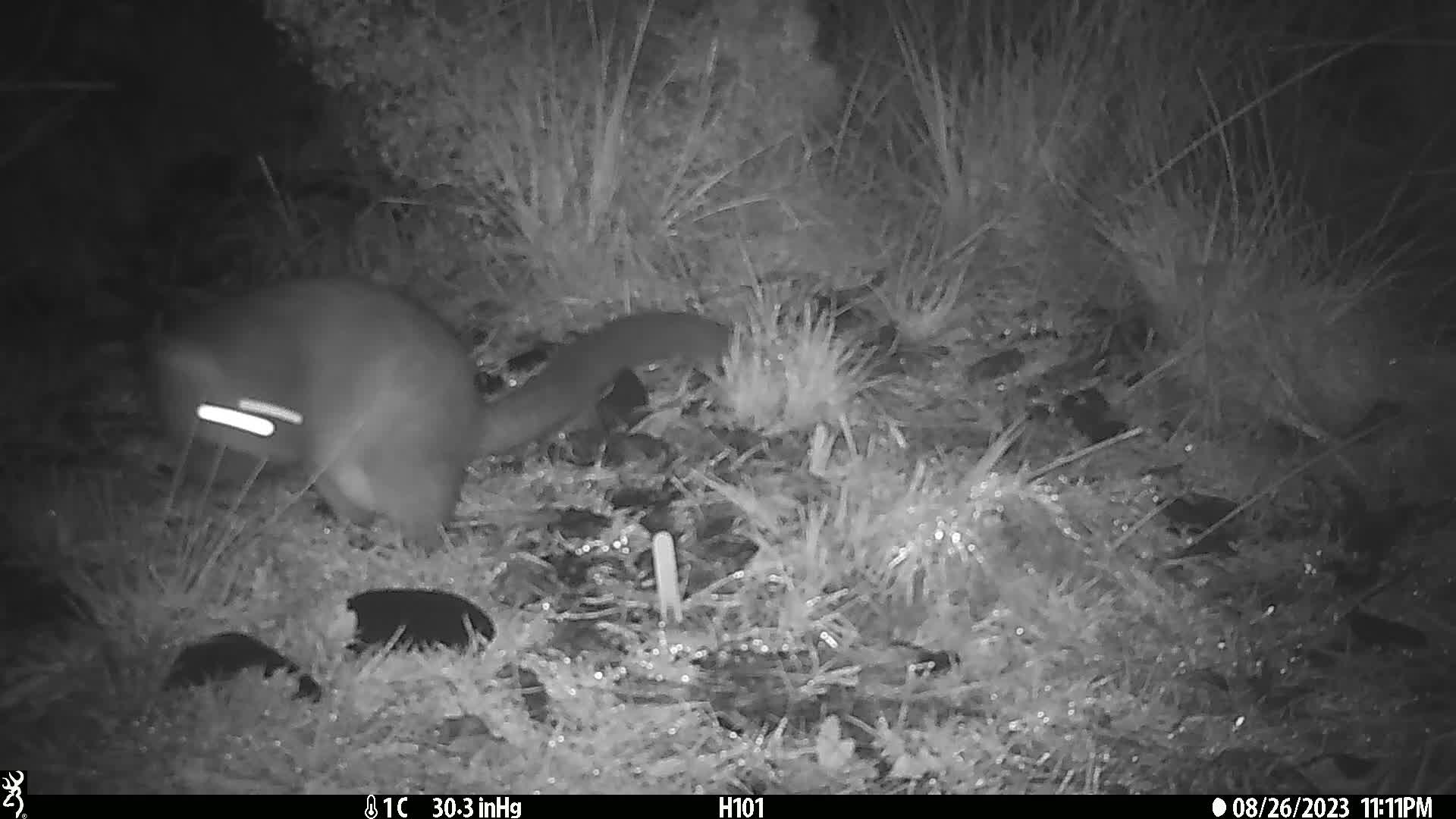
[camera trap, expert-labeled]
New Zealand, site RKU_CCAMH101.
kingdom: Animalia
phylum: Chordata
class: Mammalia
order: Diprotodontia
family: Phalangeridae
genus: Trichosurus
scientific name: Trichosurus vulpecula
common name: common brushtail possum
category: possum